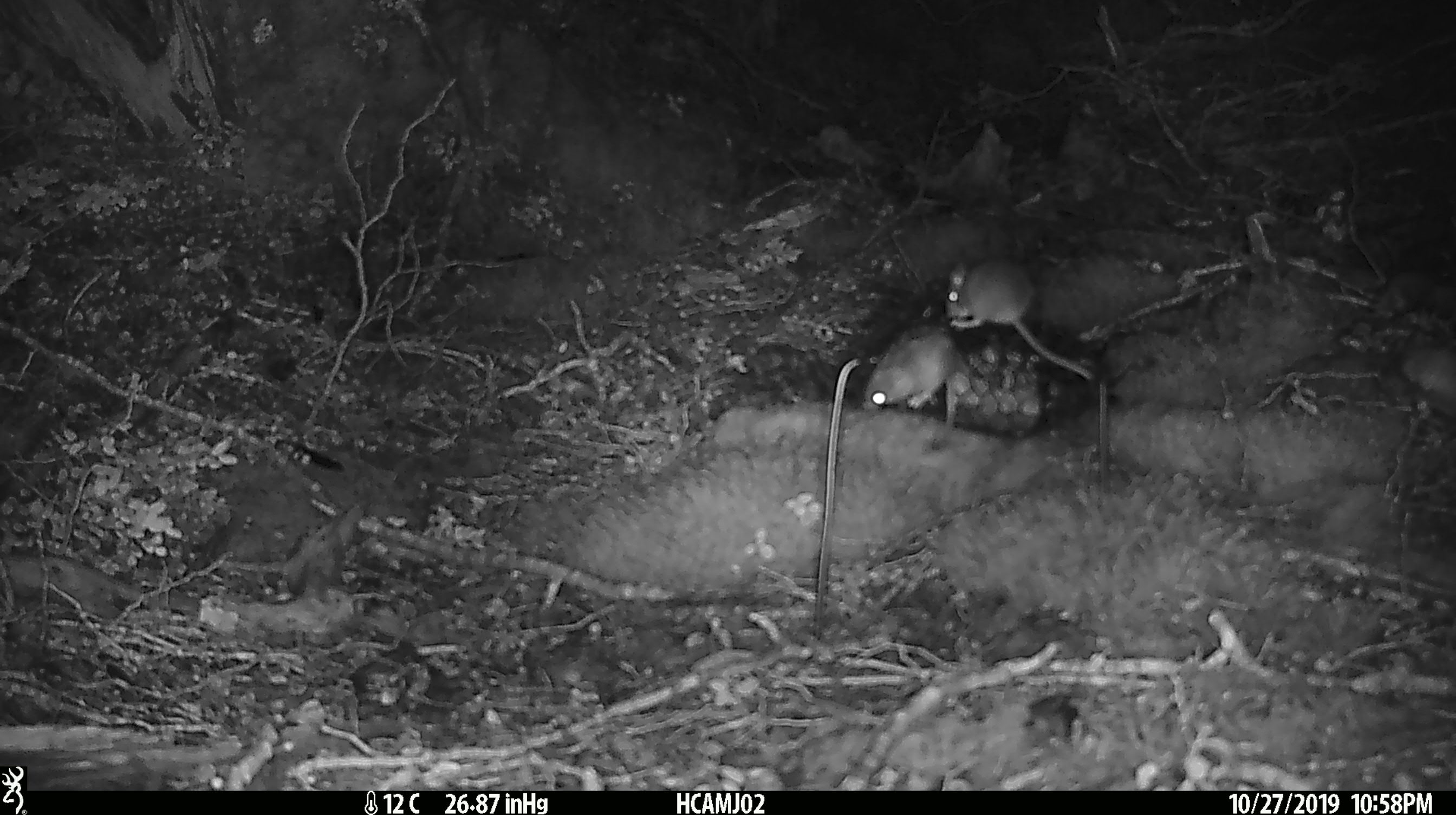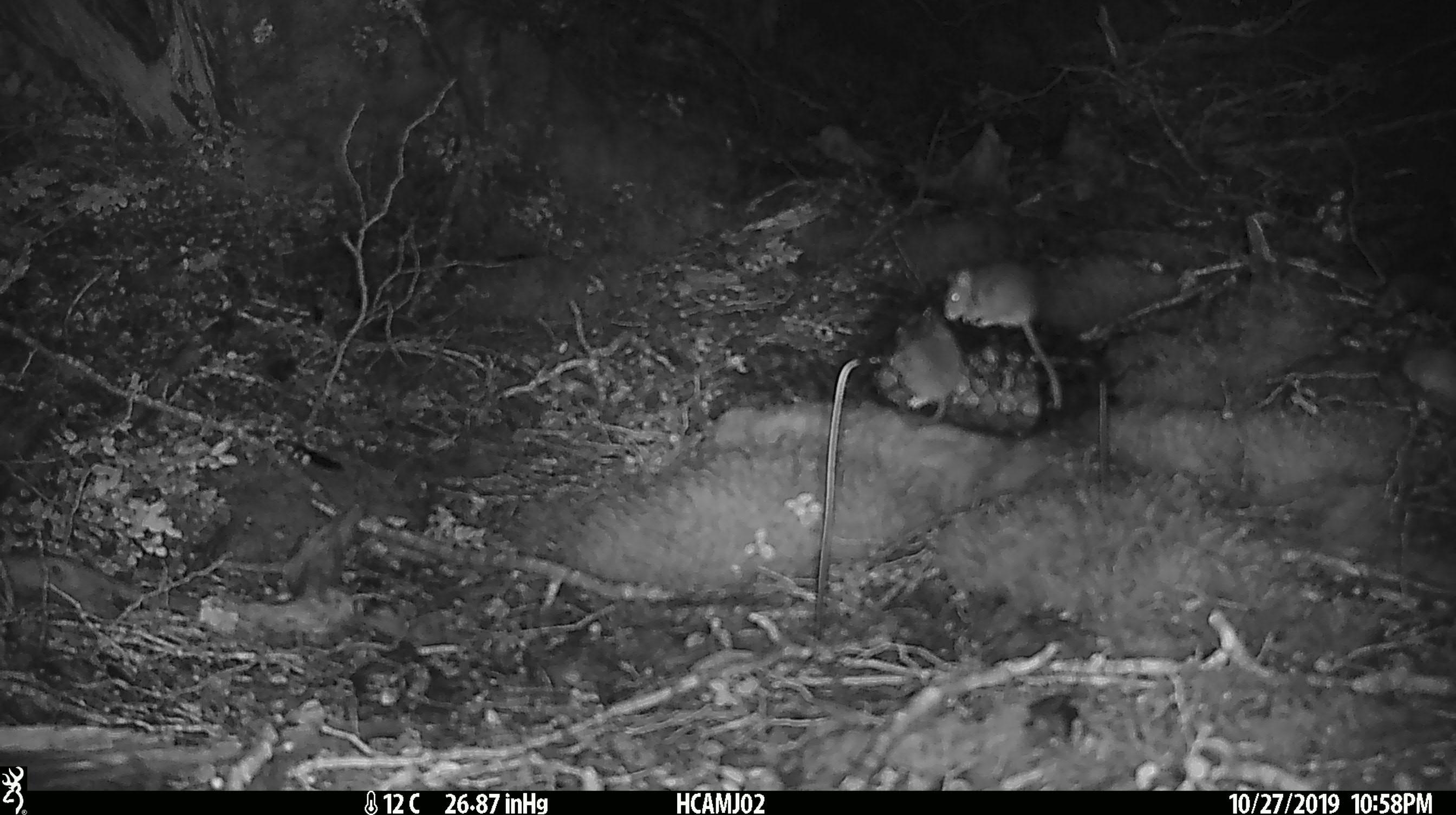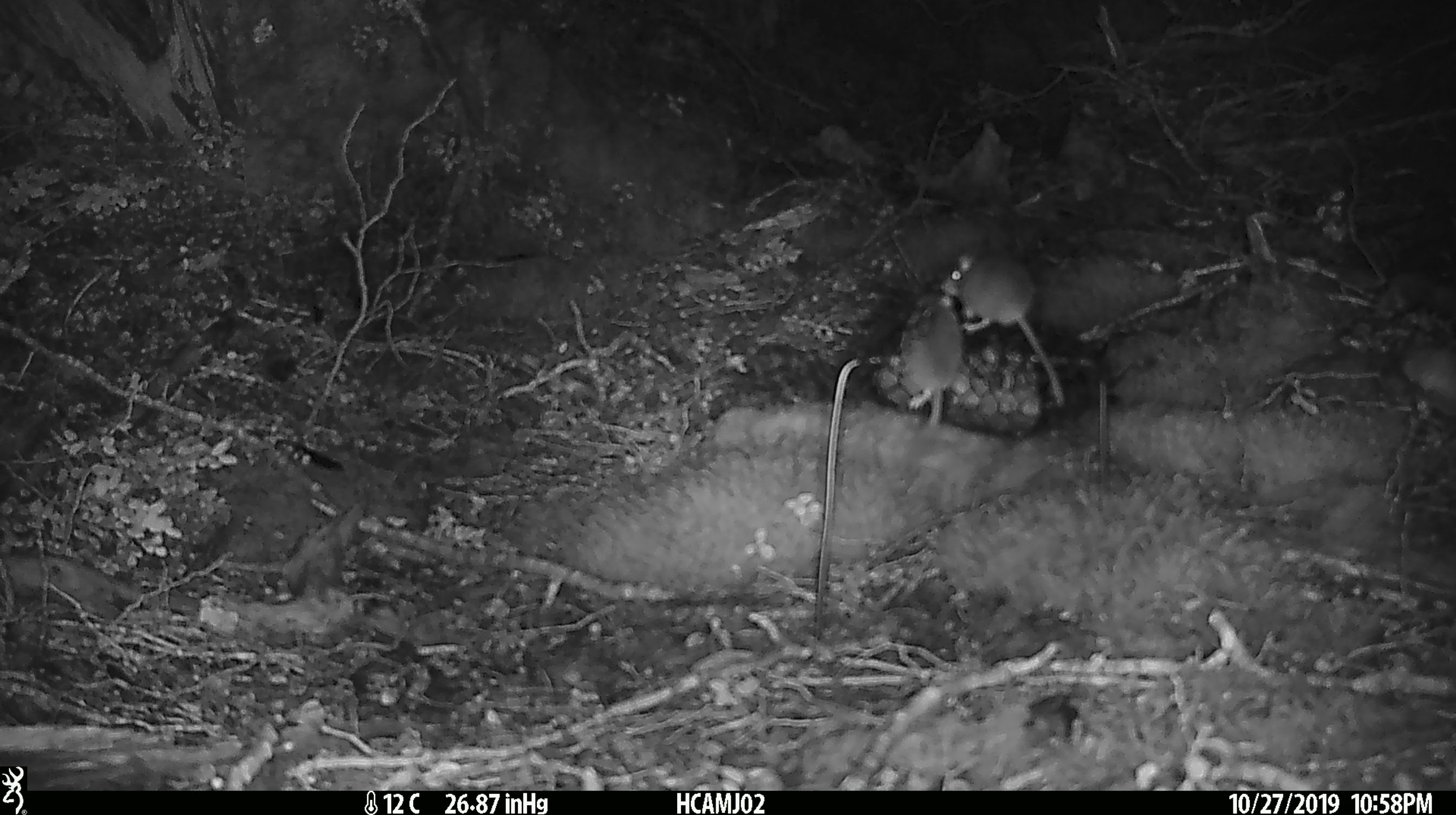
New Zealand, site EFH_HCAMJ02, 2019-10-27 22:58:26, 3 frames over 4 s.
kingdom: Animalia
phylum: Chordata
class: Mammalia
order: Rodentia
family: Muridae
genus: Mus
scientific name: Mus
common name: mouse